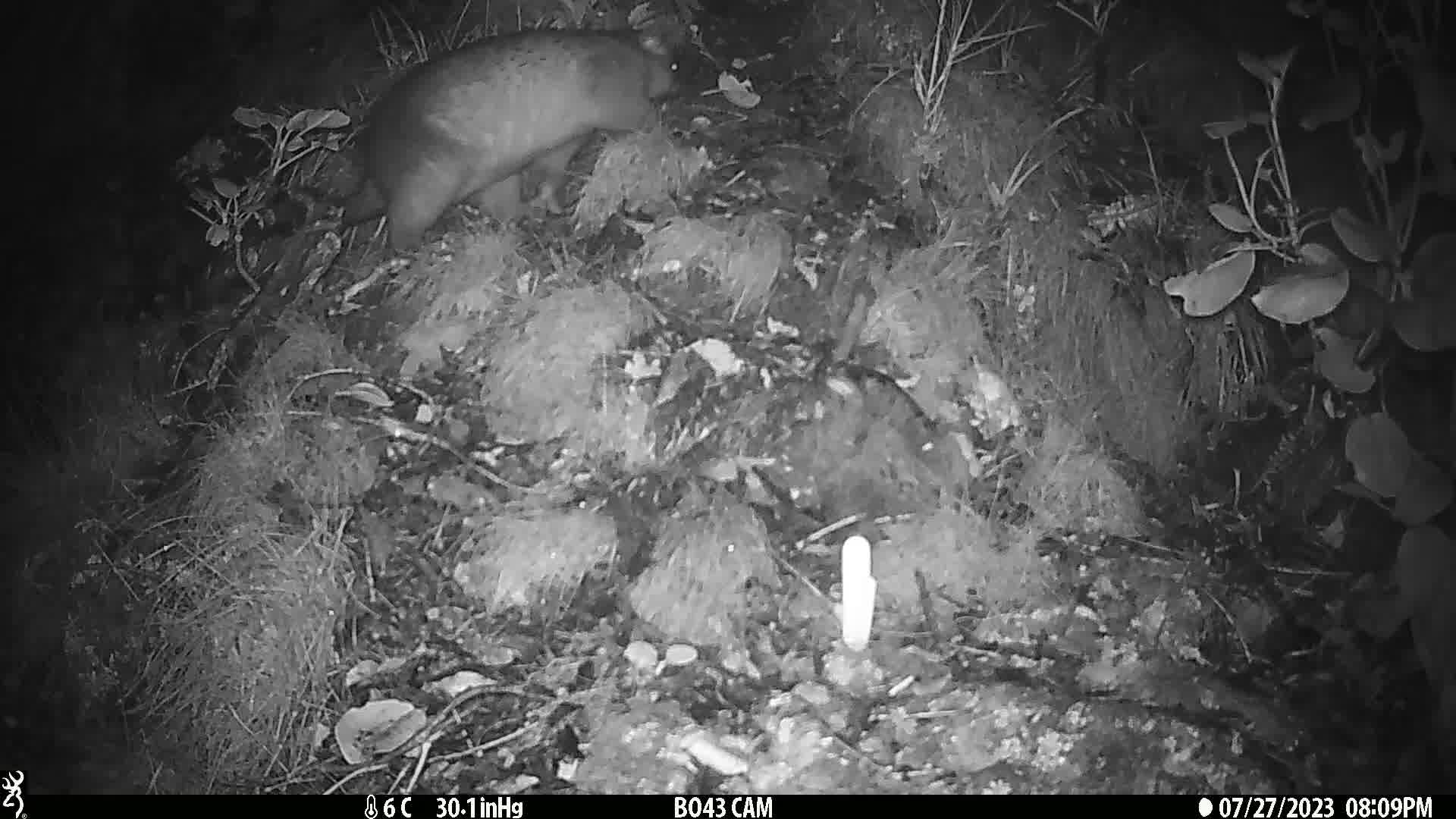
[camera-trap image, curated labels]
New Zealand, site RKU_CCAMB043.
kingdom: Animalia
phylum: Chordata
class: Mammalia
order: Diprotodontia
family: Phalangeridae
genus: Trichosurus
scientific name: Trichosurus vulpecula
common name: common brushtail possum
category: possum